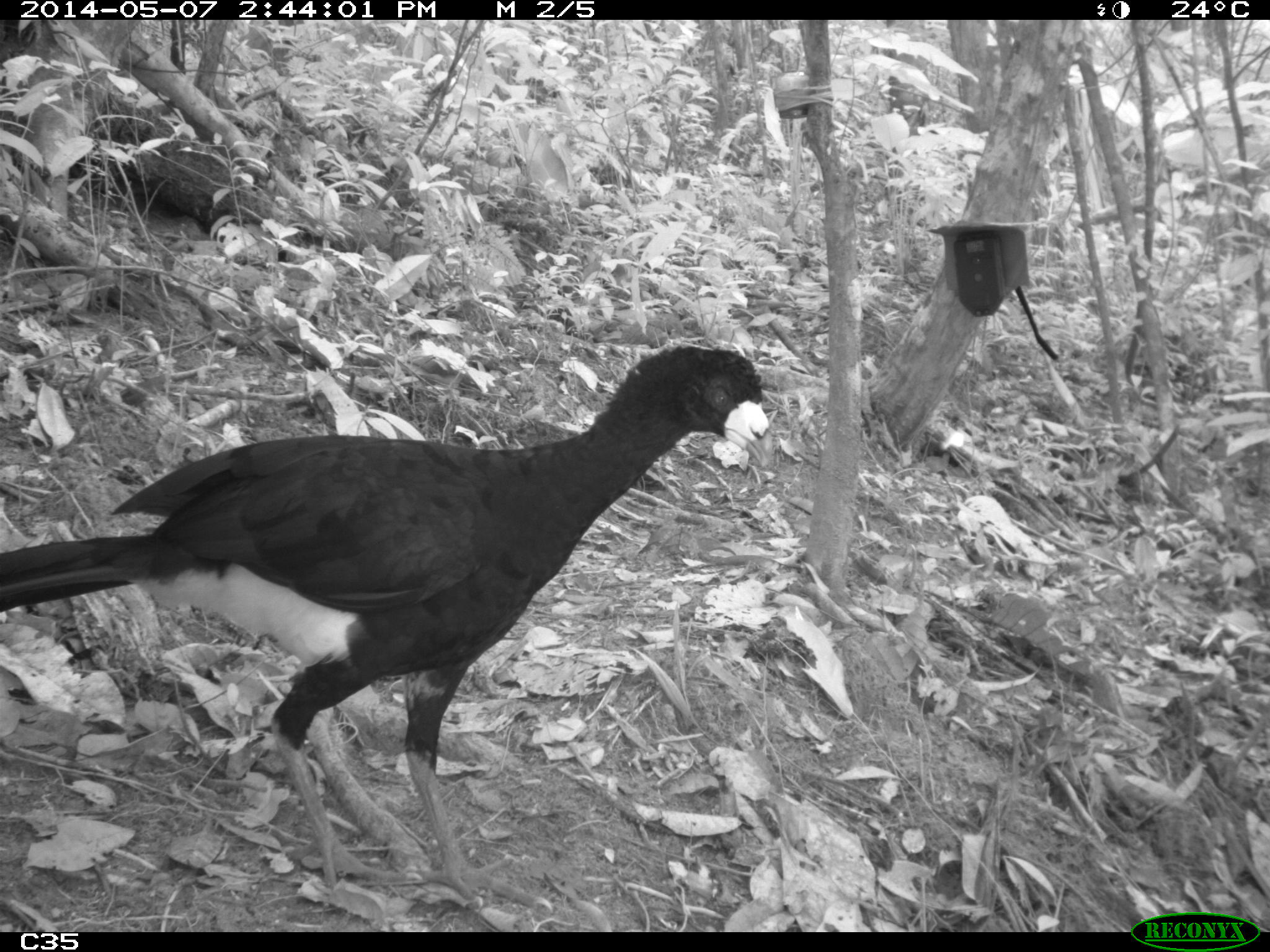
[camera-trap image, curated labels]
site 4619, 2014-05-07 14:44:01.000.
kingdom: Animalia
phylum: Chordata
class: Aves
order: Galliformes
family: Cracidae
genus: Crax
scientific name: Crax alector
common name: black curassow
Crax alector (black curassow), count 1, age adult.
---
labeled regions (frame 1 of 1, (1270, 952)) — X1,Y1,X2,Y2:
crax alector: 0,342,773,914